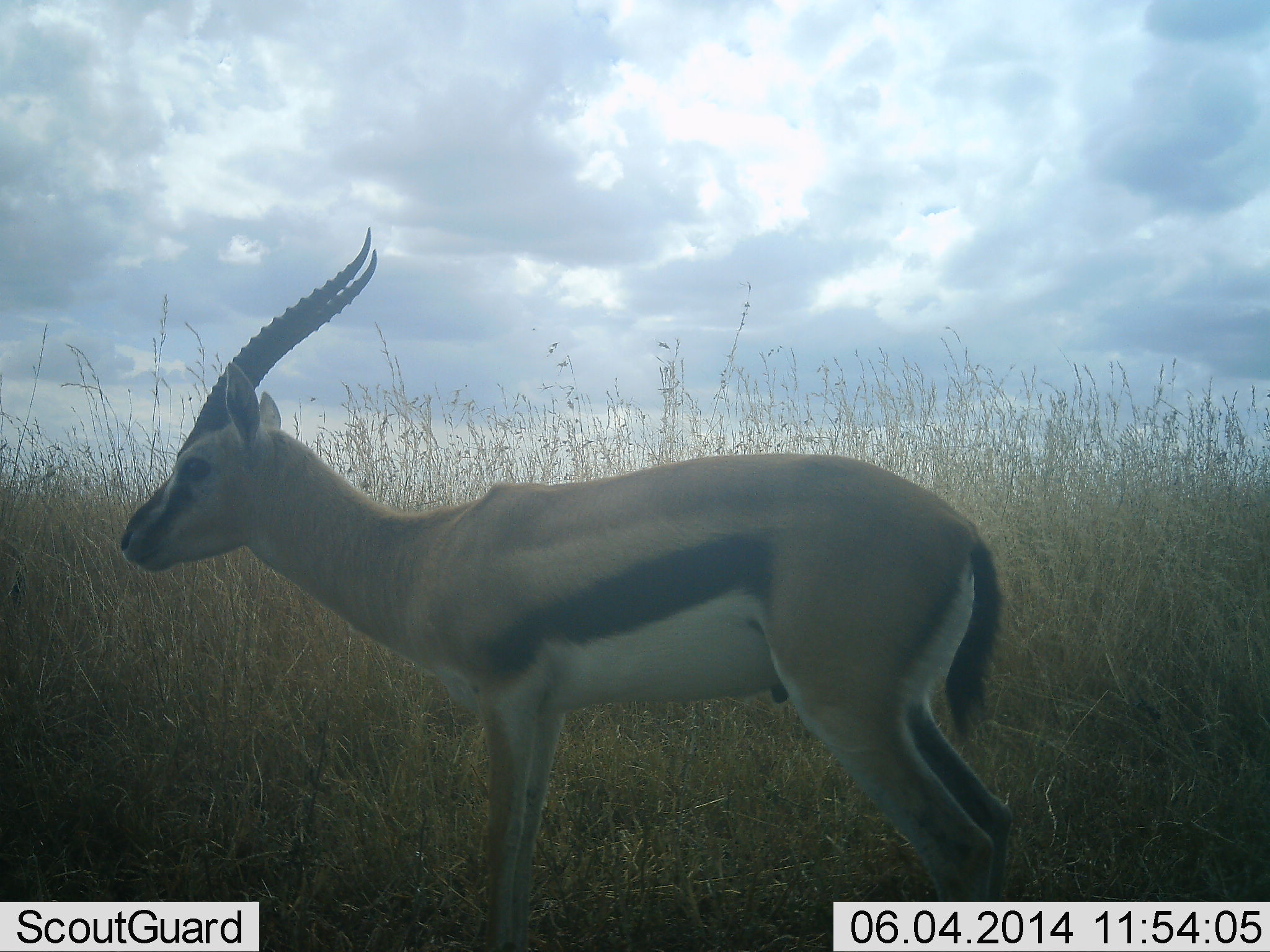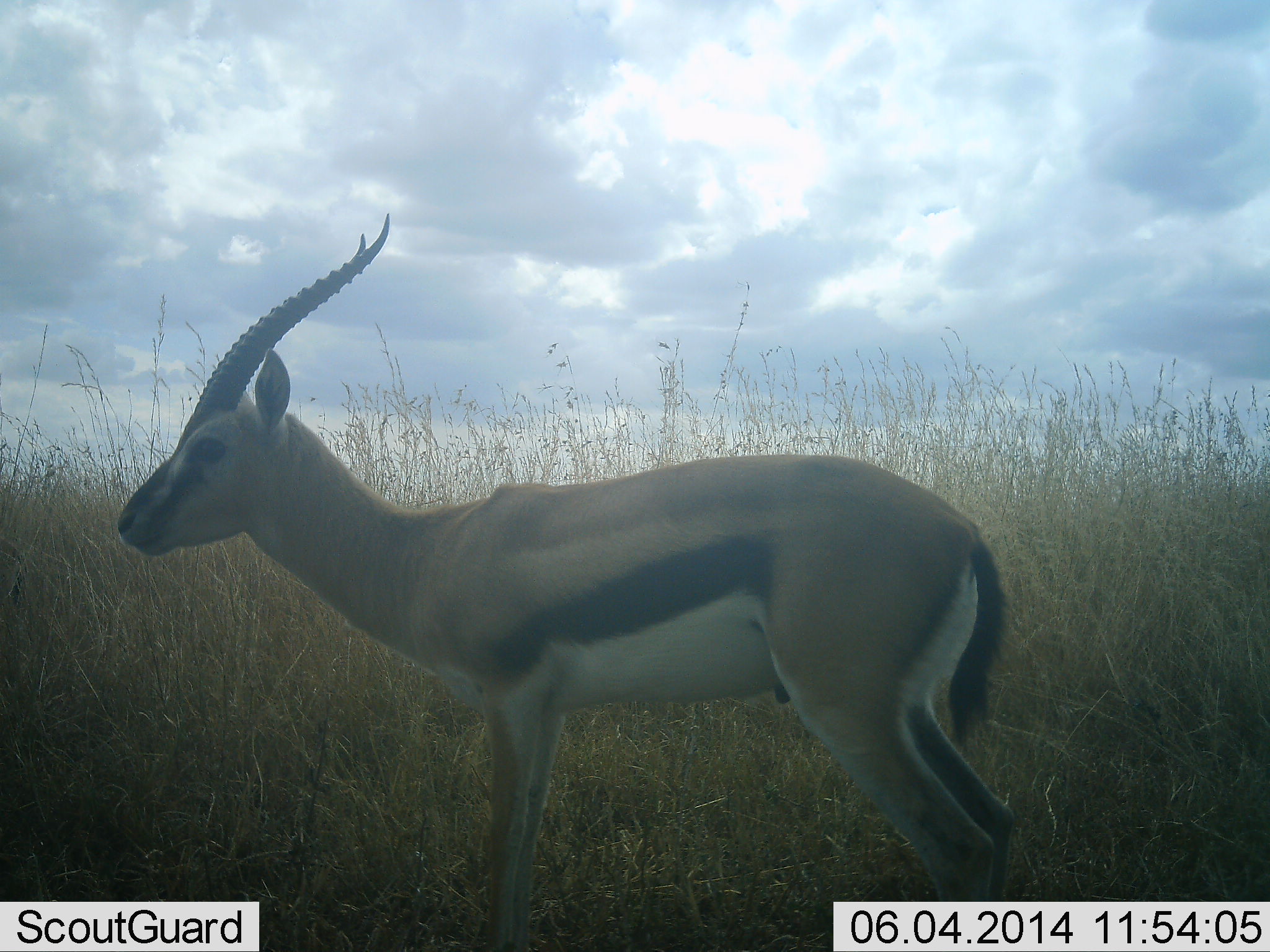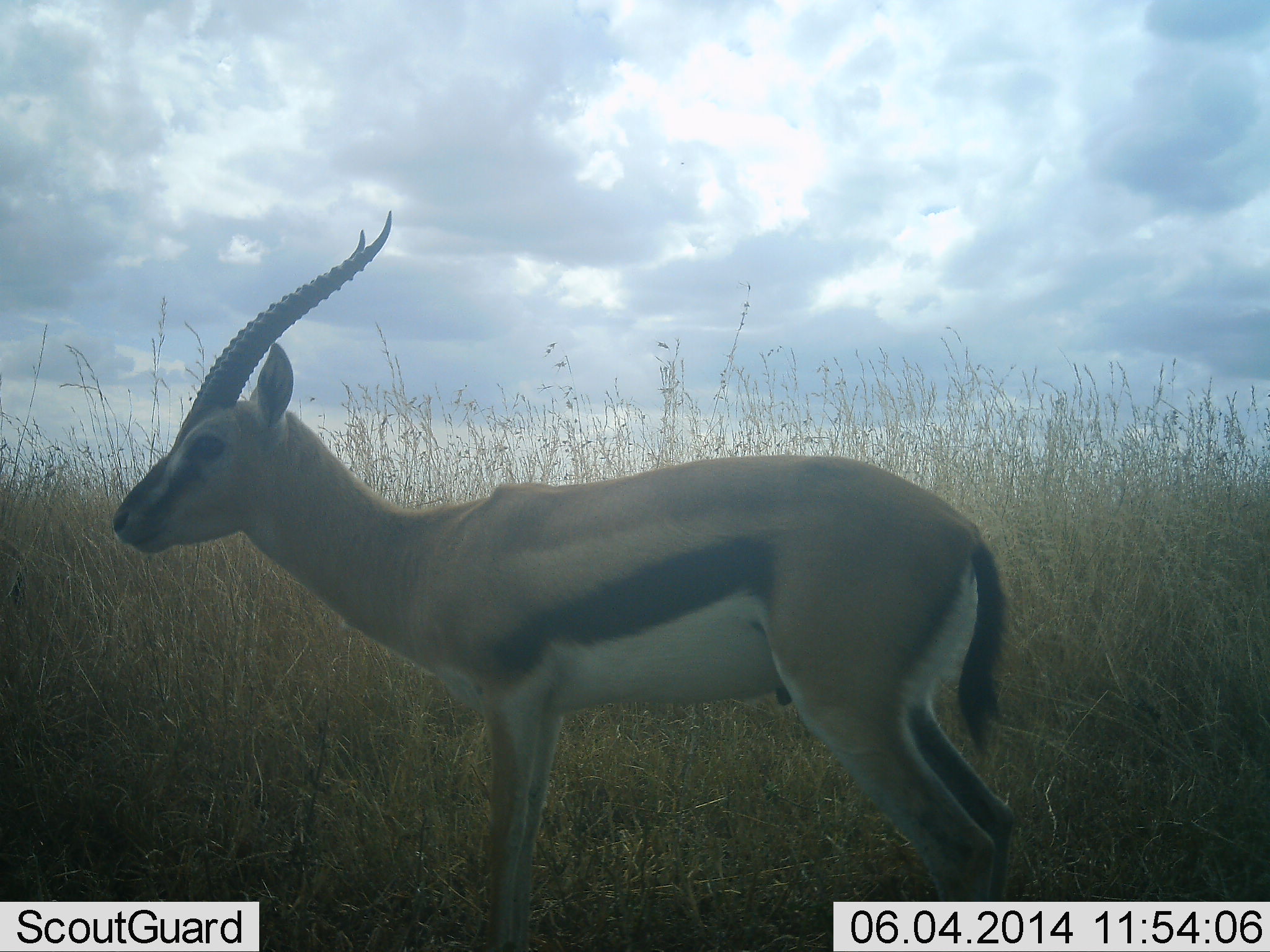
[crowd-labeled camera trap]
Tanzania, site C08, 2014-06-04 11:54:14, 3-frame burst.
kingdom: Animalia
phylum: Chordata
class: Mammalia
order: Artiodactyla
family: Bovidae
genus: Eudorcas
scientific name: Eudorcas thomsonii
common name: thomson's gazelle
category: gazellethomsons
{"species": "gazellethomsons (thomson's gazelle) (Eudorcas thomsonii)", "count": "1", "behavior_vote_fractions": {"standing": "100%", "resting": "0%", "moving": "0%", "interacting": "0%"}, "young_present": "0%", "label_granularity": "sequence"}